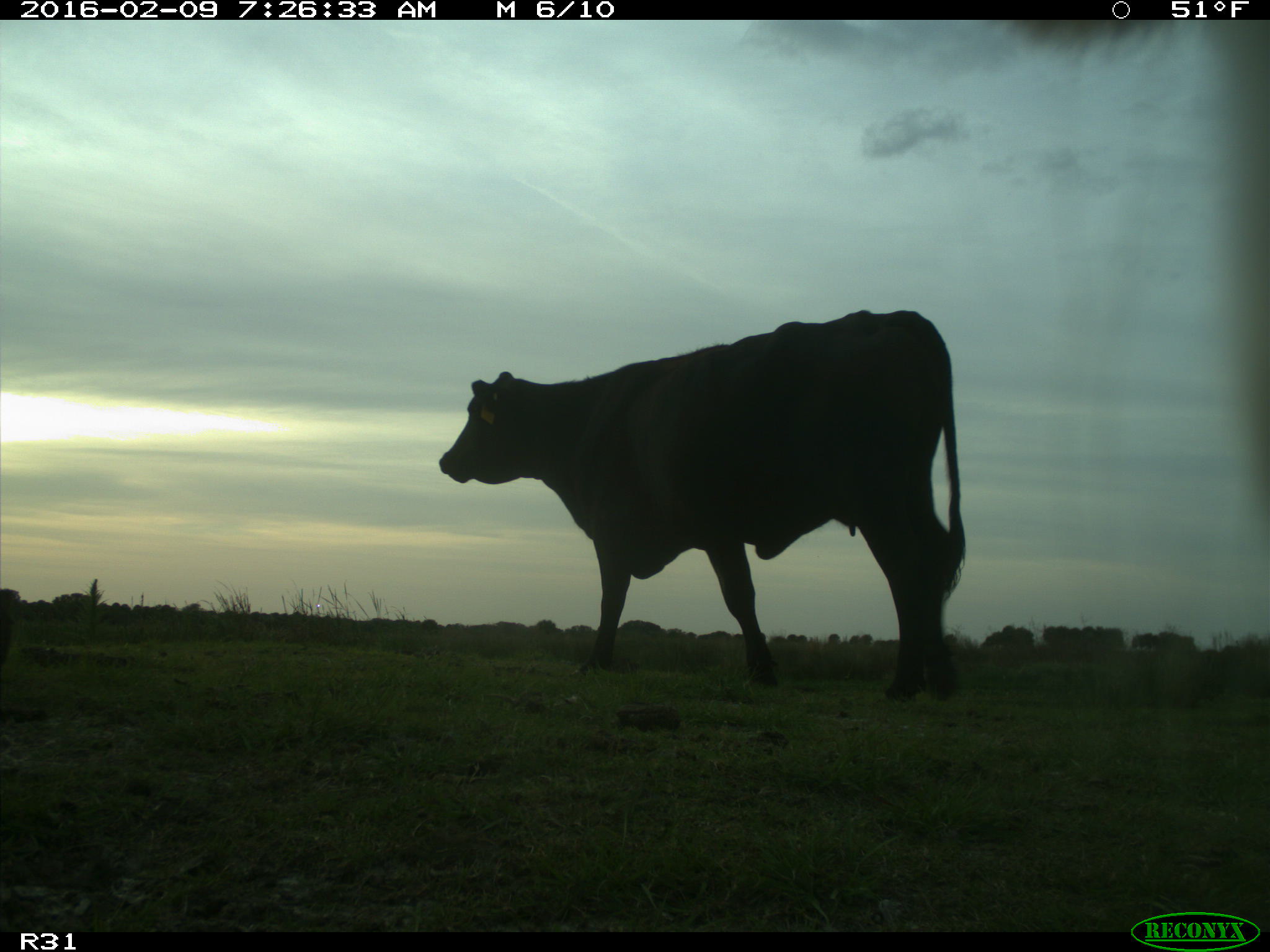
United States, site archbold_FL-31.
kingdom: Animalia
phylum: Chordata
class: Mammalia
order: Artiodactyla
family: Bovidae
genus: Bos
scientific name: Bos taurus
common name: domestic cow